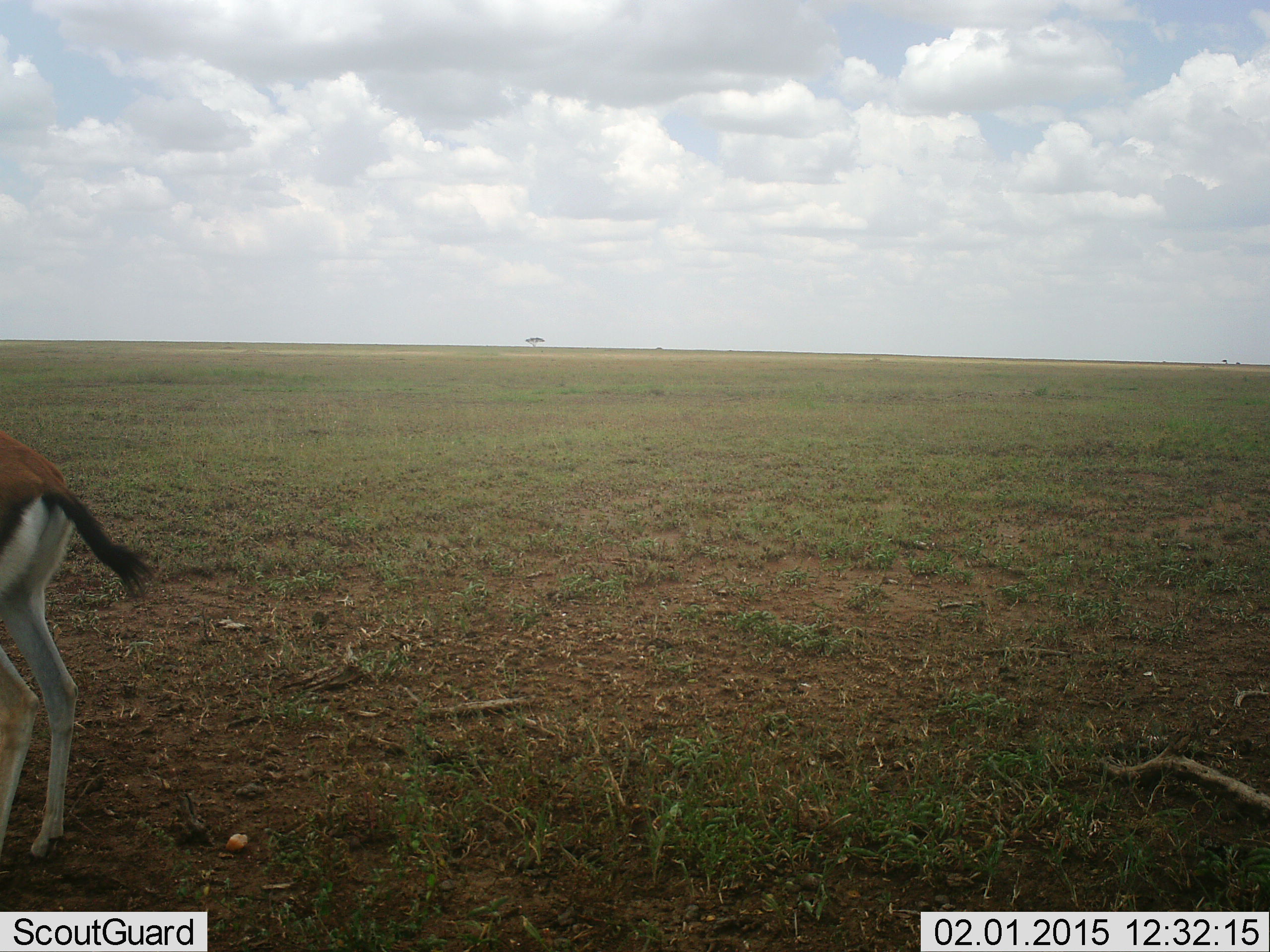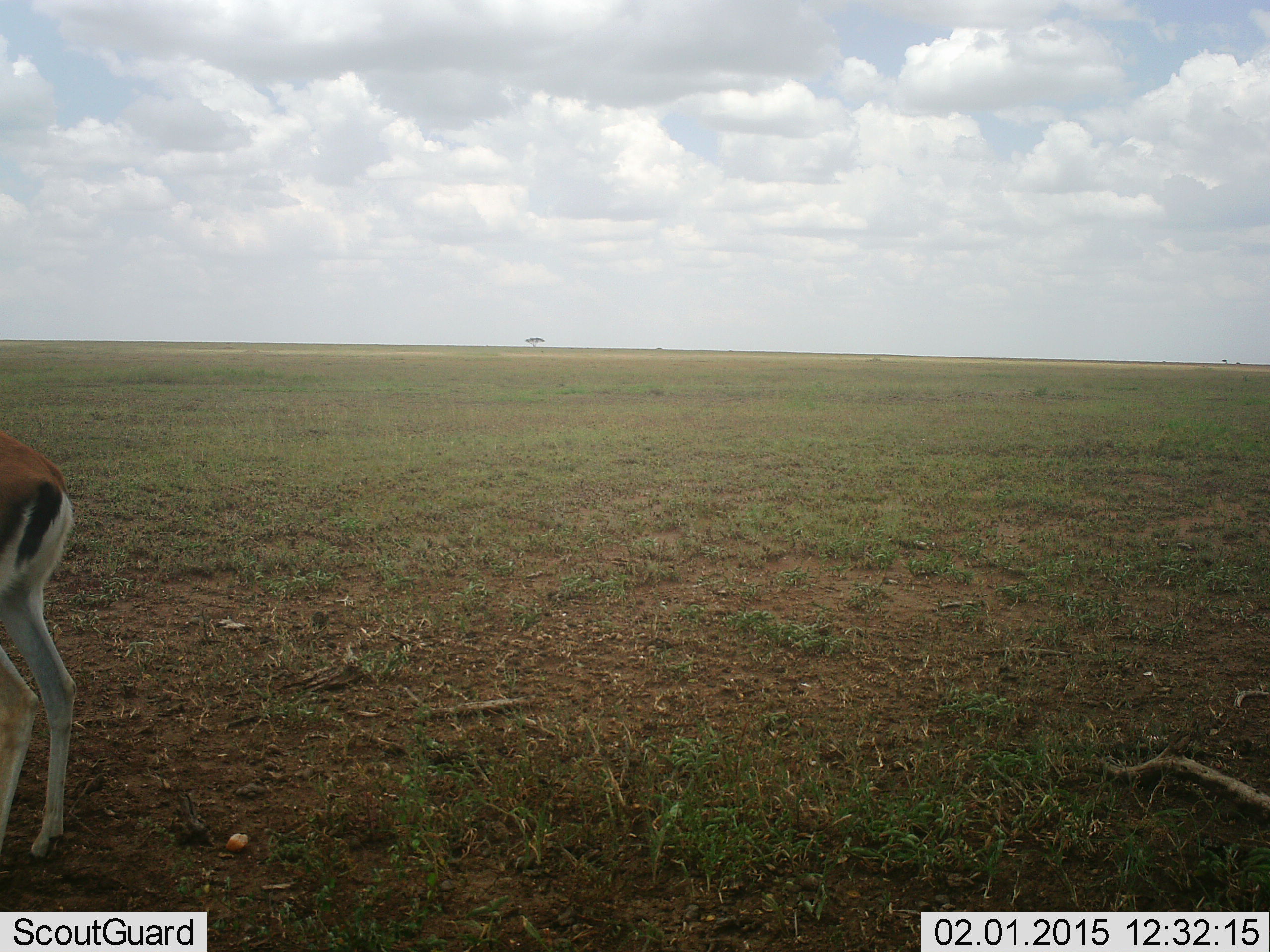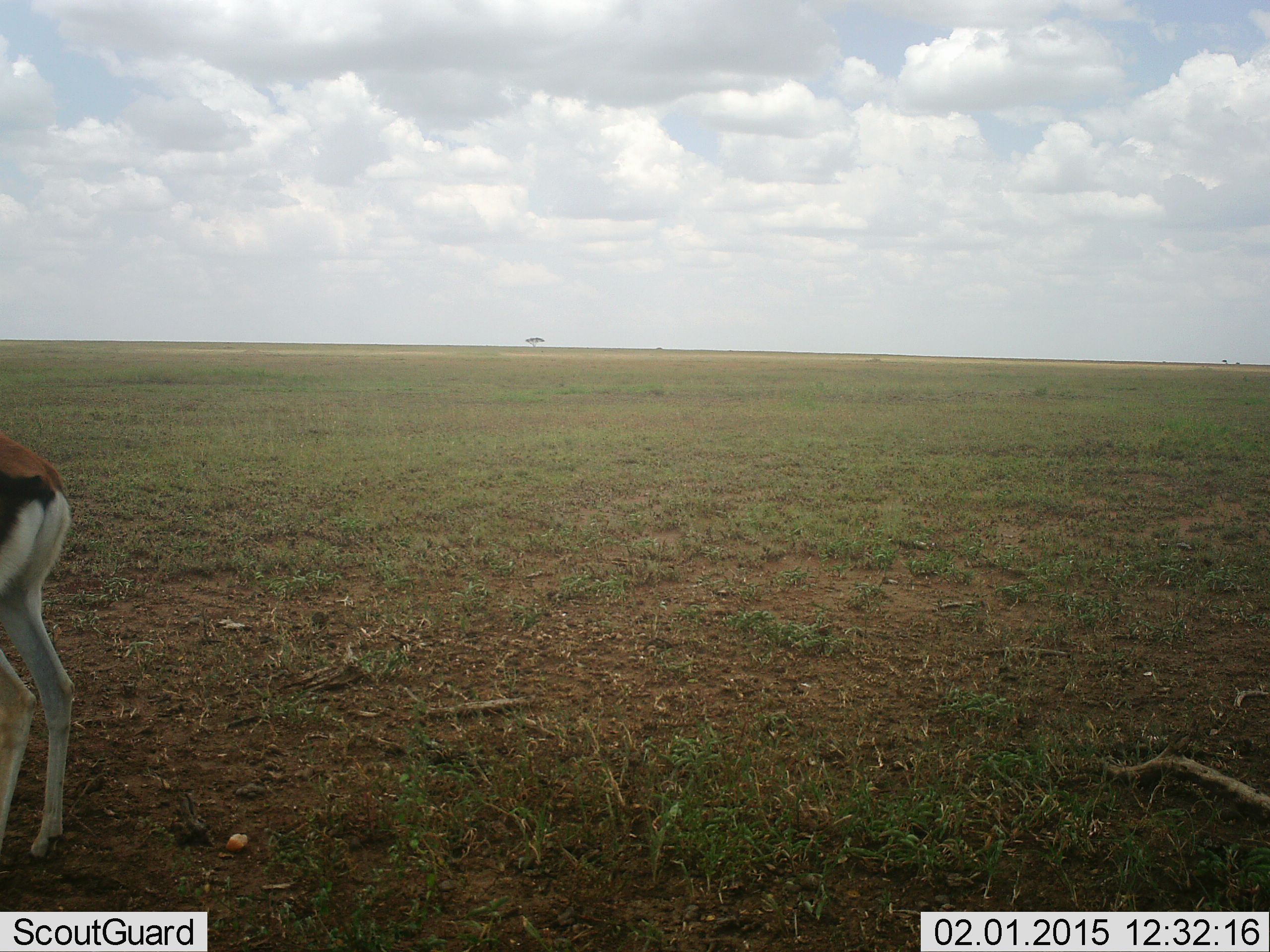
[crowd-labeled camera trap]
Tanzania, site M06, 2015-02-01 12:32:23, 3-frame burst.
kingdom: Animalia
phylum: Chordata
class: Mammalia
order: Artiodactyla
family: Bovidae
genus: Eudorcas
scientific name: Eudorcas thomsonii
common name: thomson's gazelle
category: gazellethomsons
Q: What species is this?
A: Gazellethomsons (thomson's gazelle) (Eudorcas thomsonii).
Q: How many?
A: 1.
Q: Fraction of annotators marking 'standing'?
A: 90%.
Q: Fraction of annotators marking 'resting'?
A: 0%.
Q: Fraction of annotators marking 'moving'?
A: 10%.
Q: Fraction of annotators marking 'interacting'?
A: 0%.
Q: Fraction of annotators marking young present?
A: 0%.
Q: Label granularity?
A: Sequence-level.